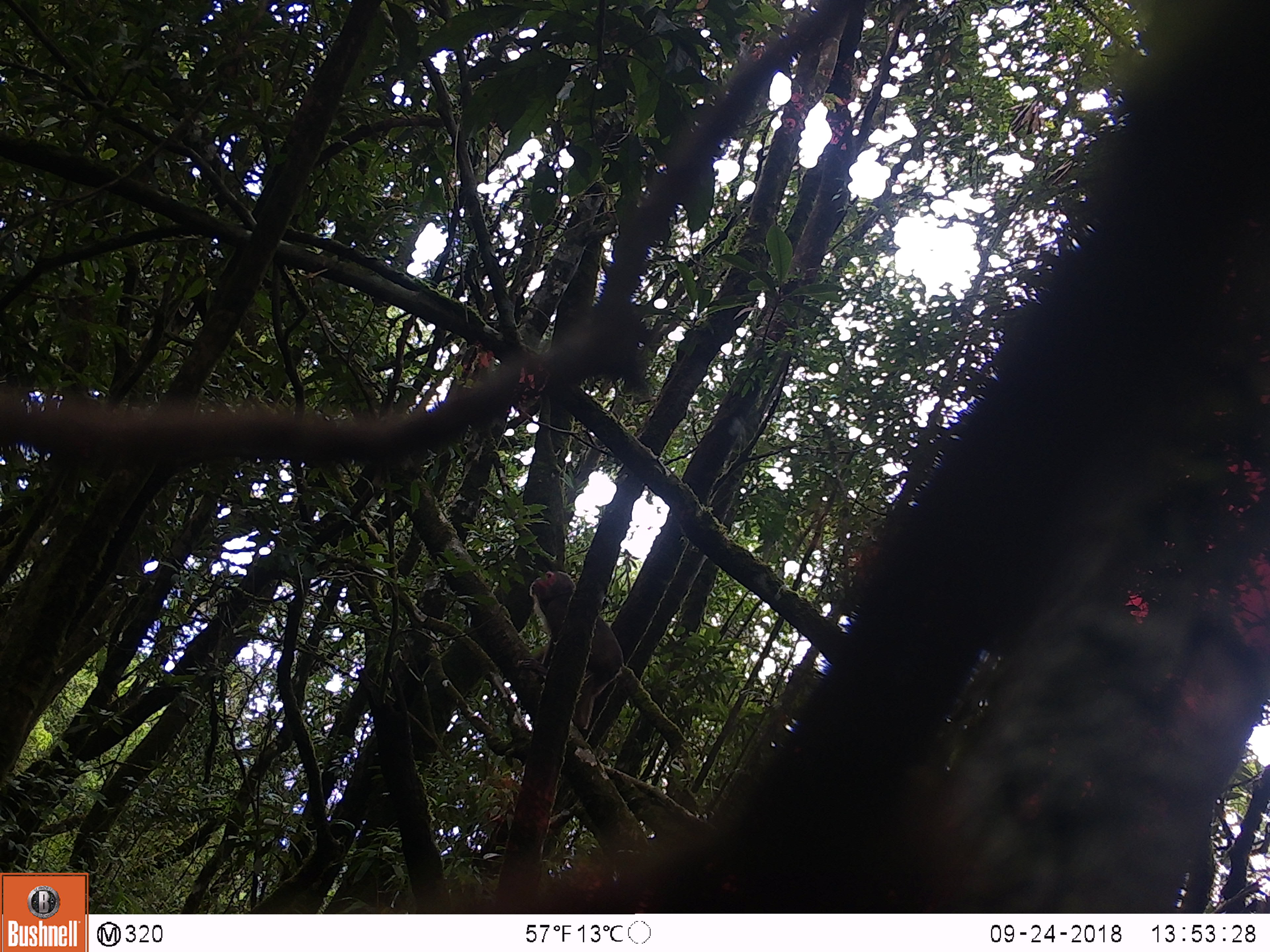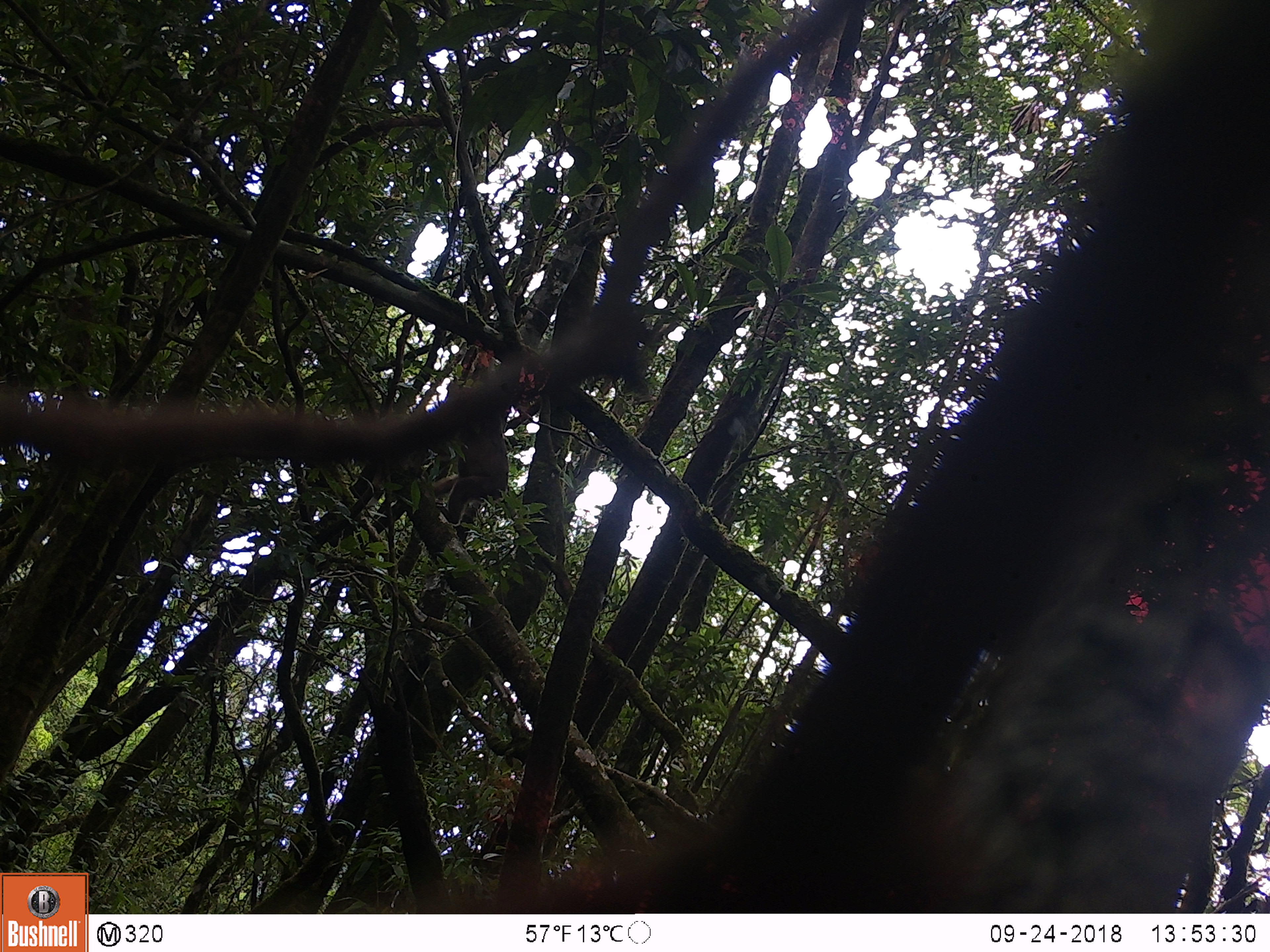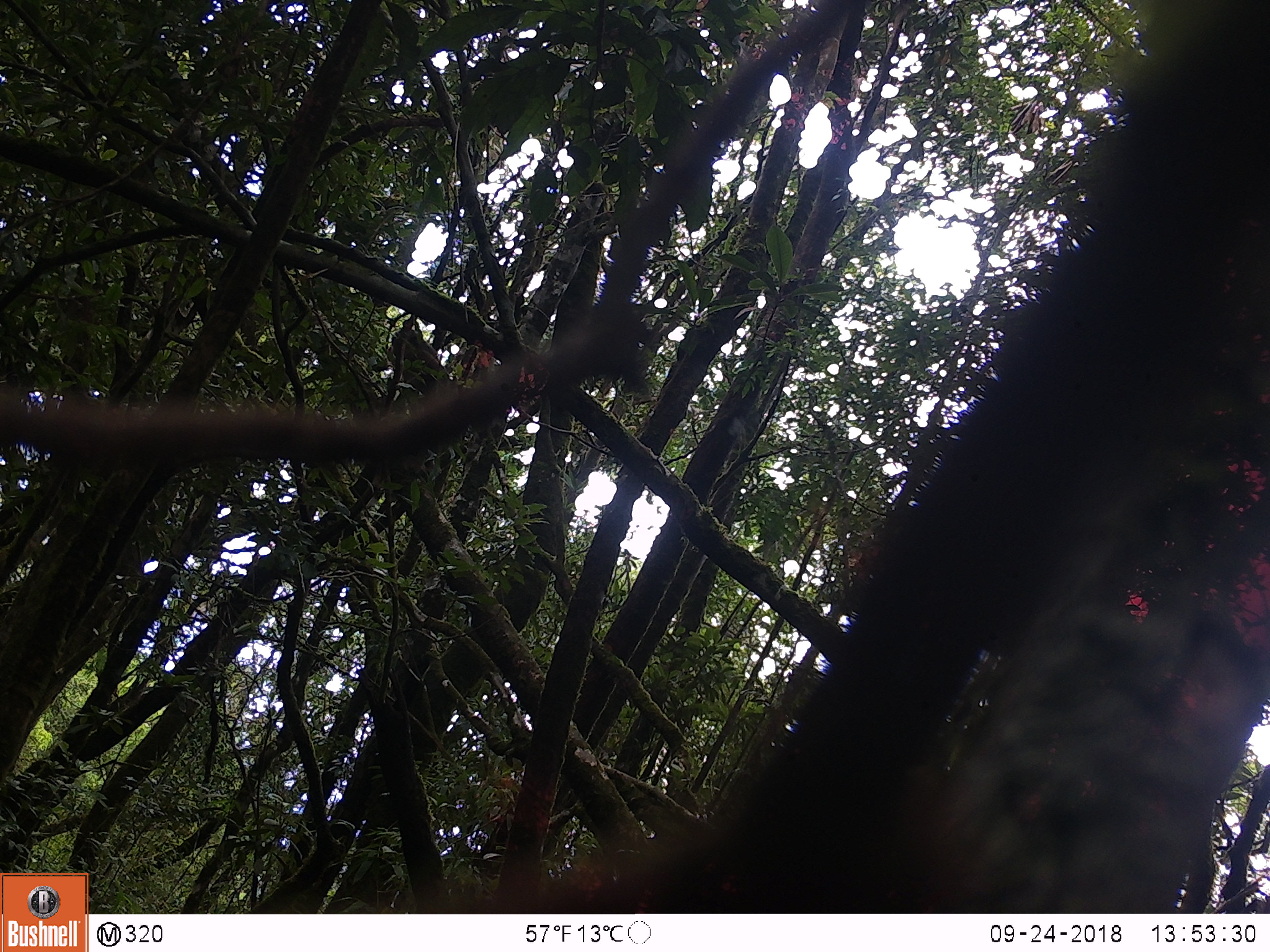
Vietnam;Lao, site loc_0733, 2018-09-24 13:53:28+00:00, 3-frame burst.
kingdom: Animalia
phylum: Chordata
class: Mammalia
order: Primates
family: Cercopithecidae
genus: Macaca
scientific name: Macaca arctoides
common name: stump-tailed macaque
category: stump tailed macaque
Stump tailed macaque (stump-tailed macaque) (Macaca arctoides). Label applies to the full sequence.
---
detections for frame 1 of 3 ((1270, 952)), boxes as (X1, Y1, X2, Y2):
stump tailed macaque: (516, 571, 624, 730)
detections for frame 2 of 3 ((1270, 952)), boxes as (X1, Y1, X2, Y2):
stump tailed macaque: (432, 411, 508, 525)